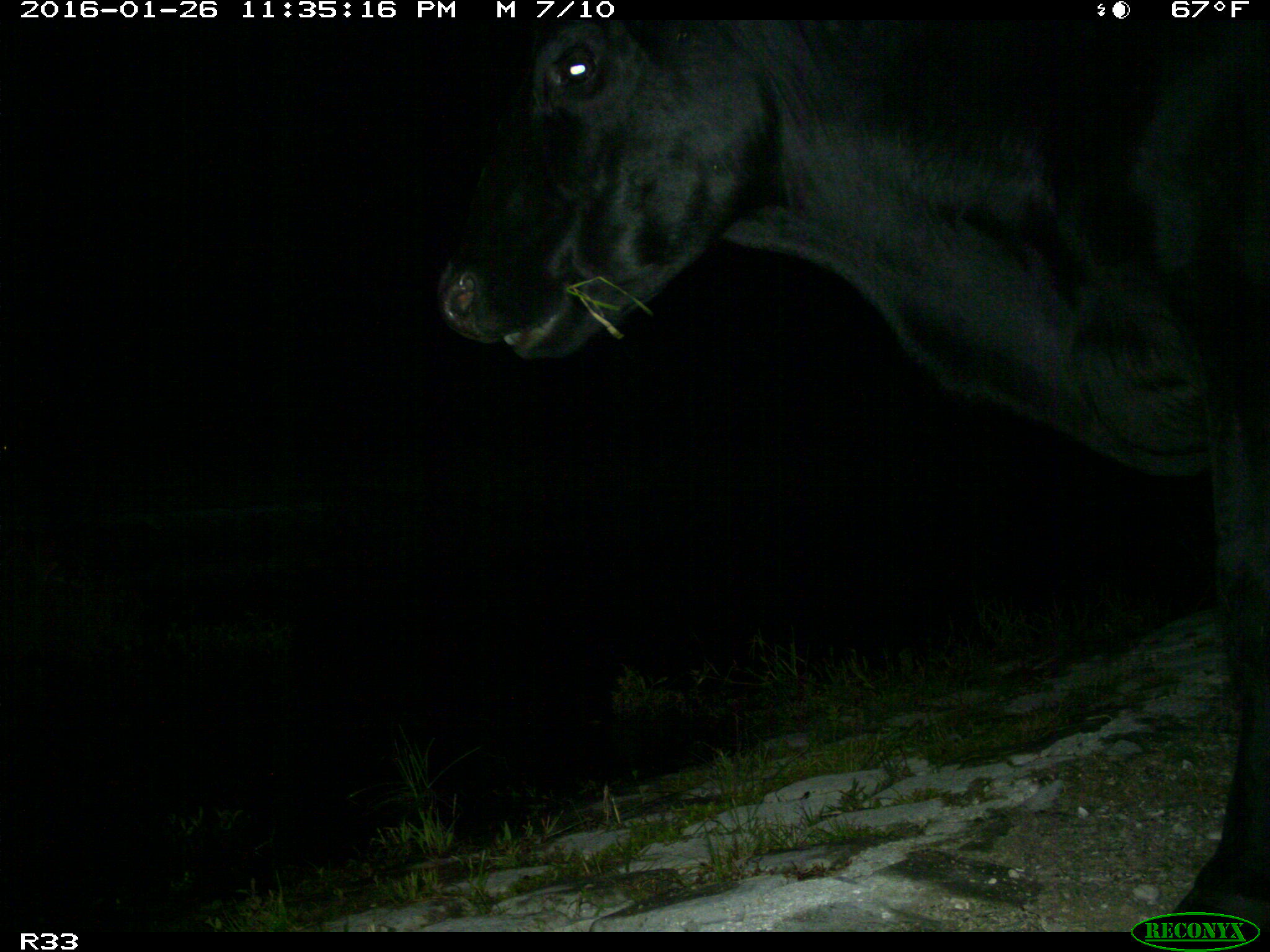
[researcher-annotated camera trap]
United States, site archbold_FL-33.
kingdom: Animalia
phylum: Chordata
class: Mammalia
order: Artiodactyla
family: Bovidae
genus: Bos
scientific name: Bos taurus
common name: domestic cow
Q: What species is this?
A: Bos taurus (domestic cow).